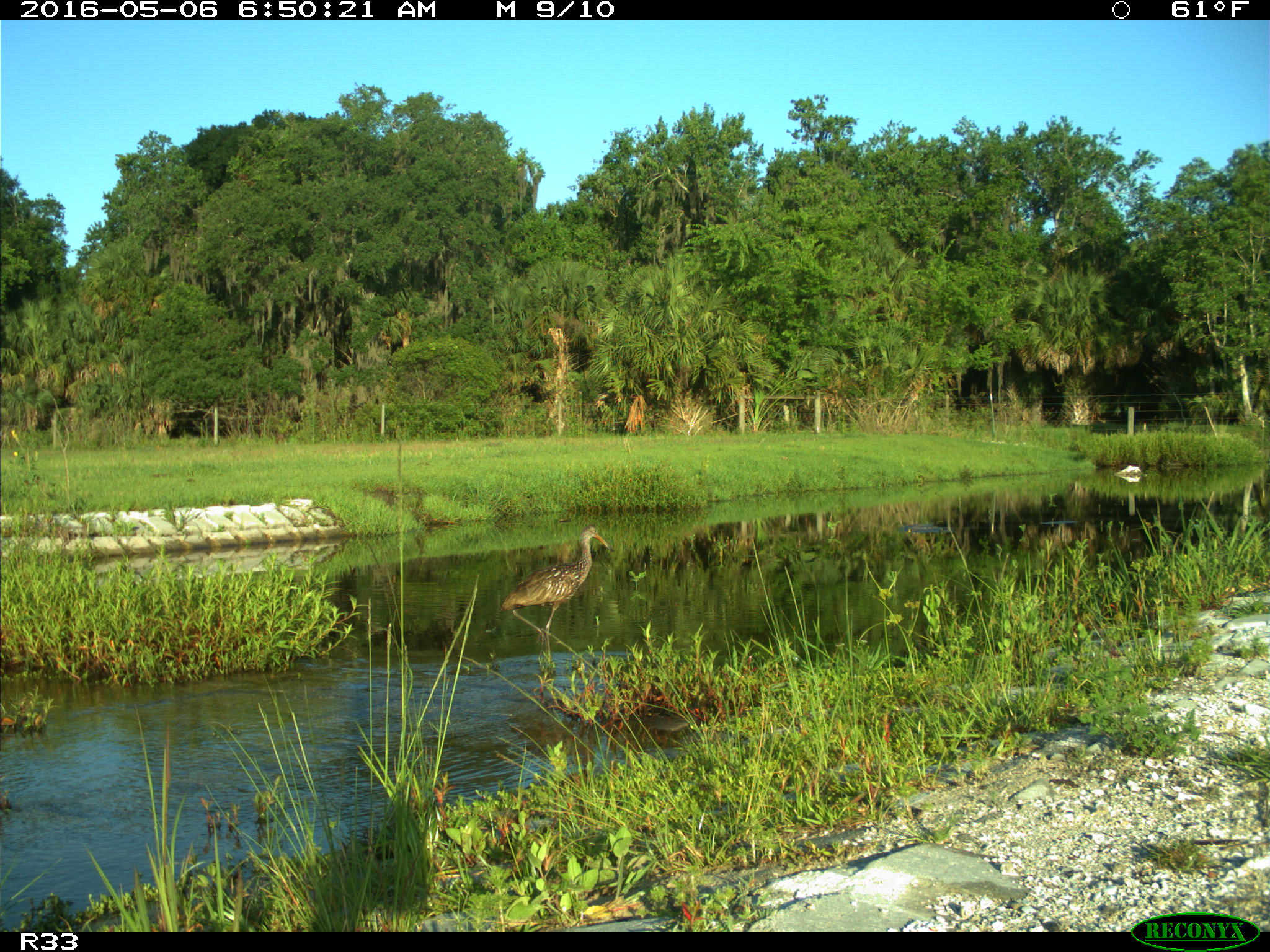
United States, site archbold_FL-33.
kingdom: Animalia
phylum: Chordata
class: Aves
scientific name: Aves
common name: birds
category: unidentified bird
Unidentified bird (birds) (Aves).